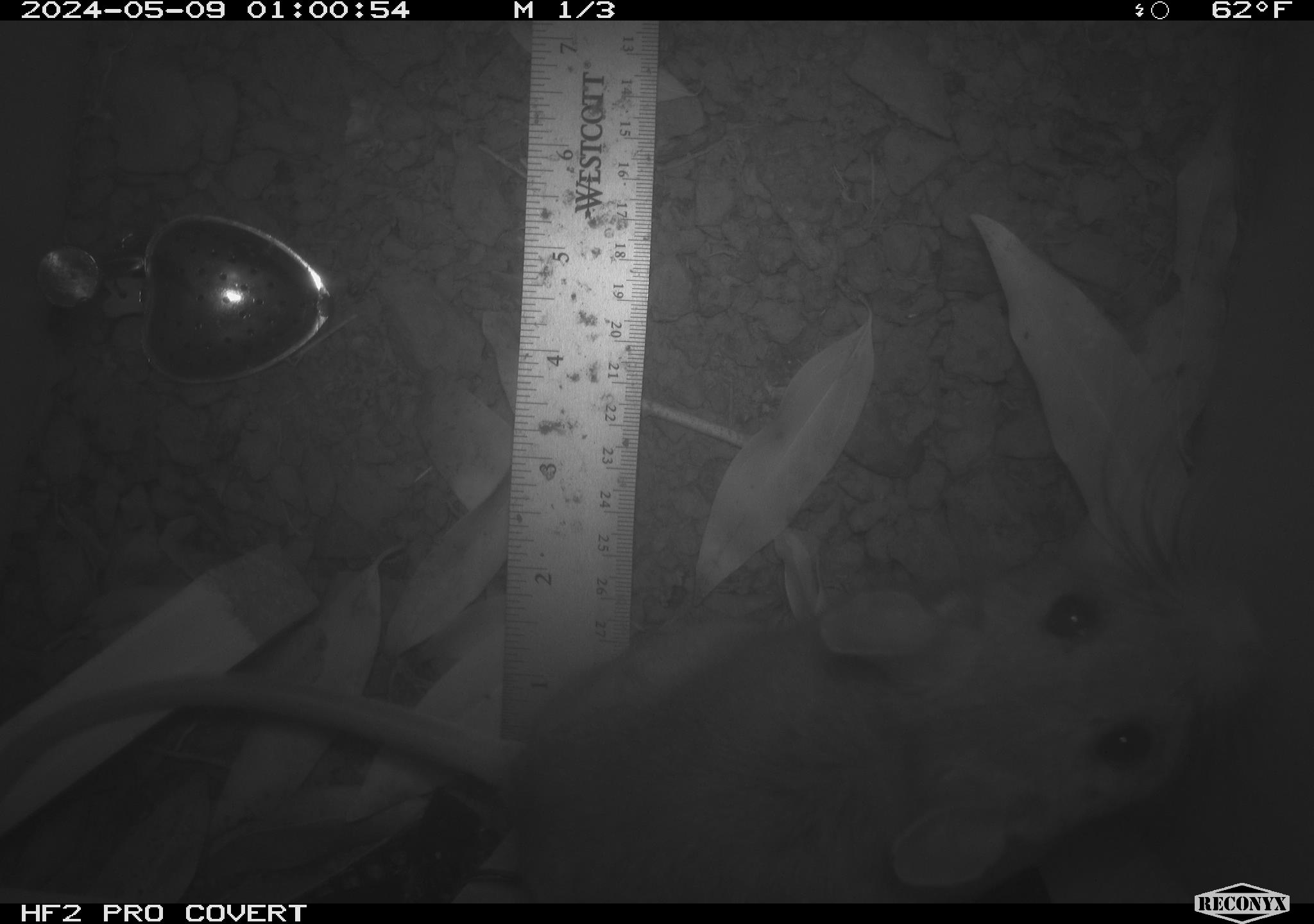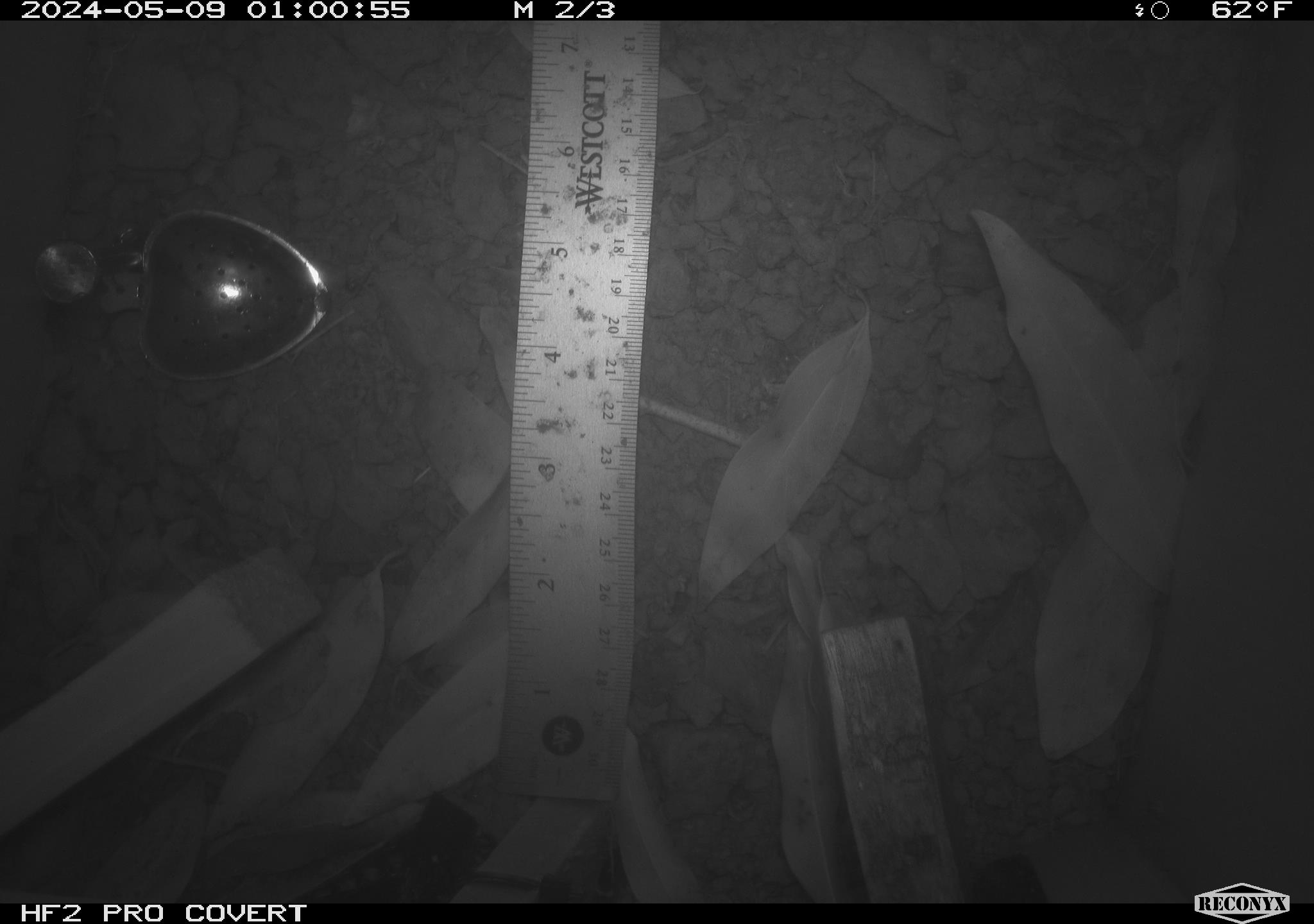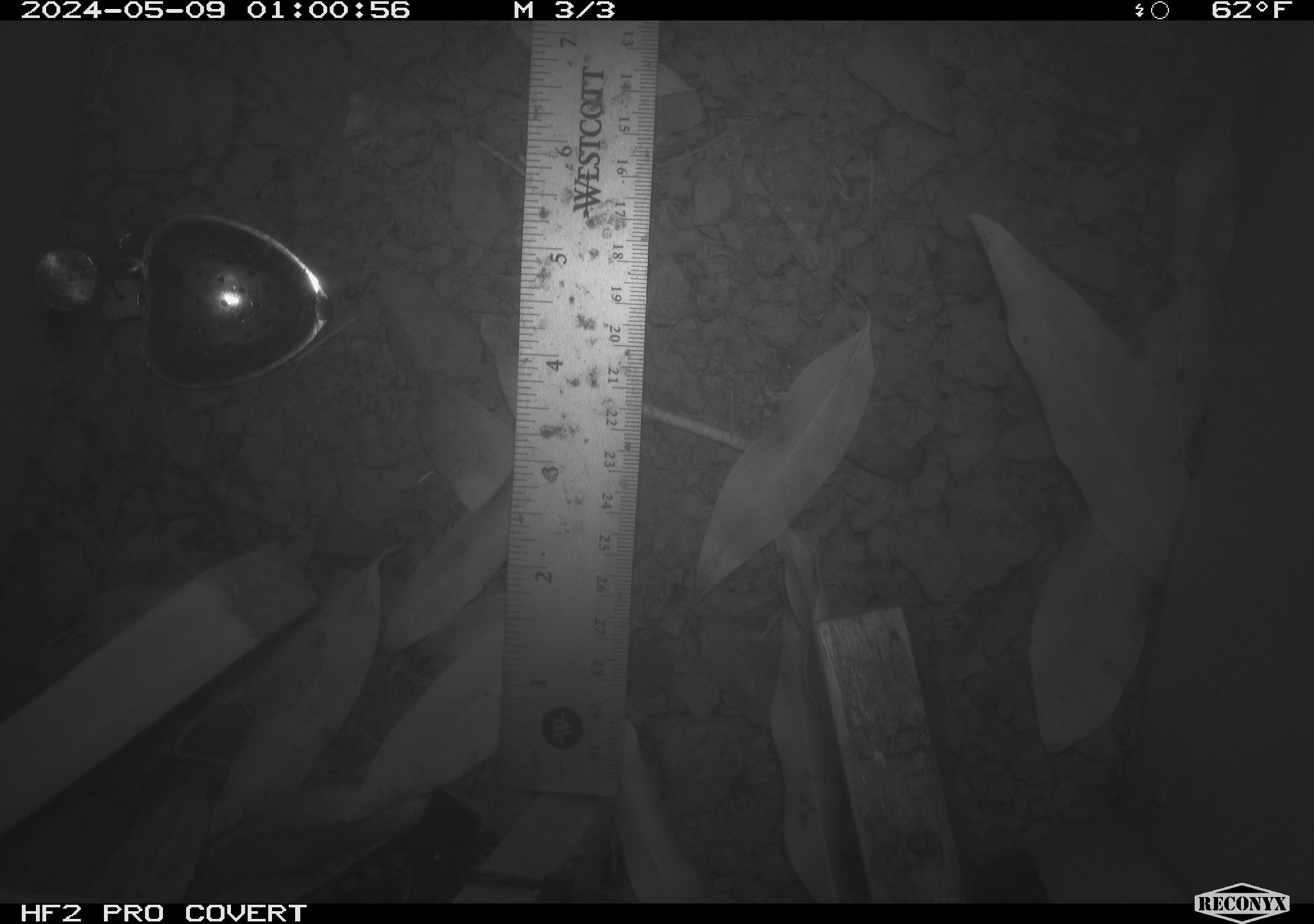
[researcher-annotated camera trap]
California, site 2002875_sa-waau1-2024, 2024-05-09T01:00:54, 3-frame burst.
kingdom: Animalia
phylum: Chordata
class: Mammalia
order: Rodentia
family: Cricetidae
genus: Neotoma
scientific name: Neotoma fuscipes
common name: dusky-footed woodrat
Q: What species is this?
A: Dusky-footed woodrat (Neotoma fuscipes).